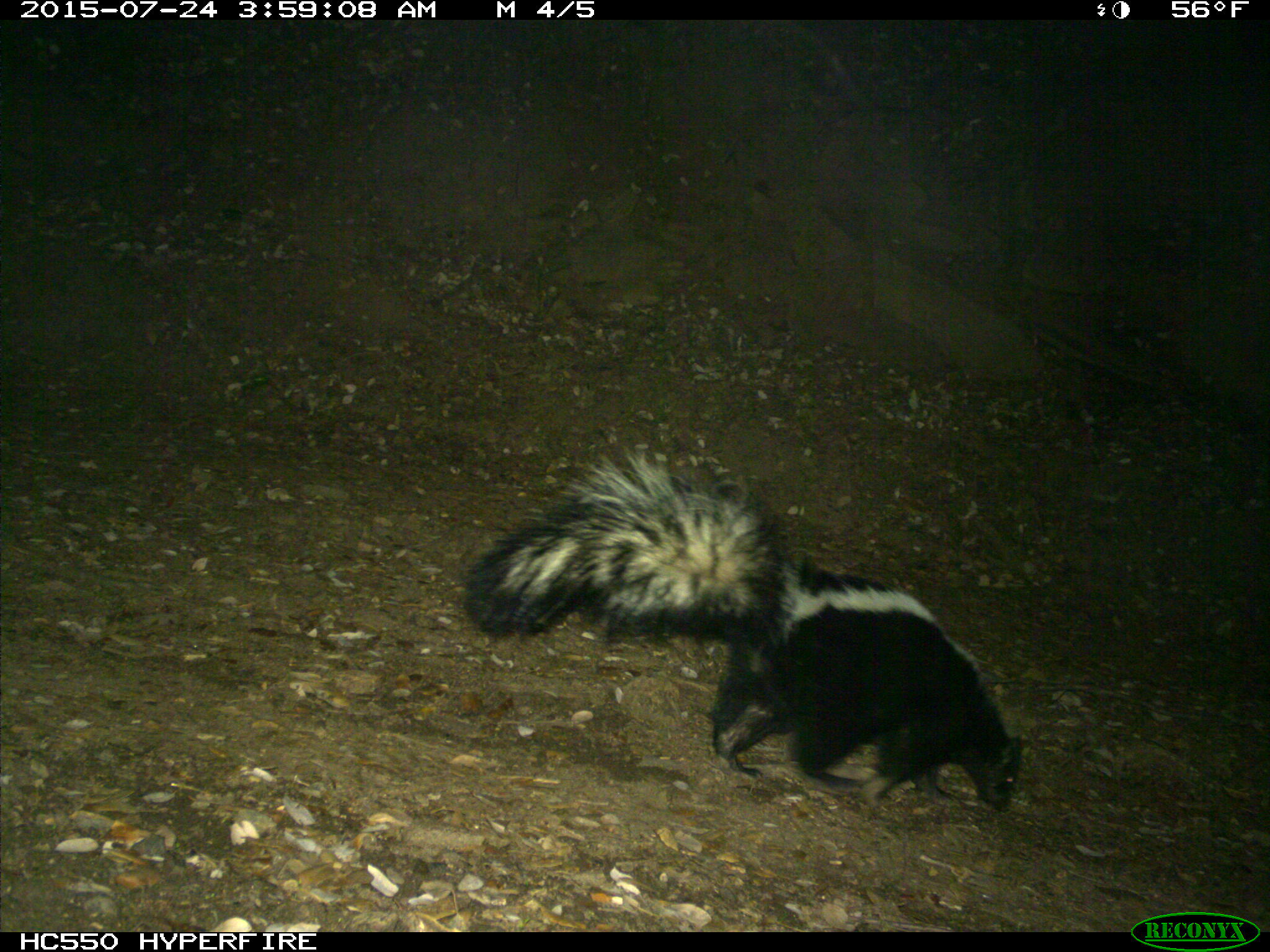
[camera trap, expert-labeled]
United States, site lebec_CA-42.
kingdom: Animalia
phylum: Chordata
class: Mammalia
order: Carnivora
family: Mephitidae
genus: Mephitis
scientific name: Mephitis mephitis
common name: striped skunk